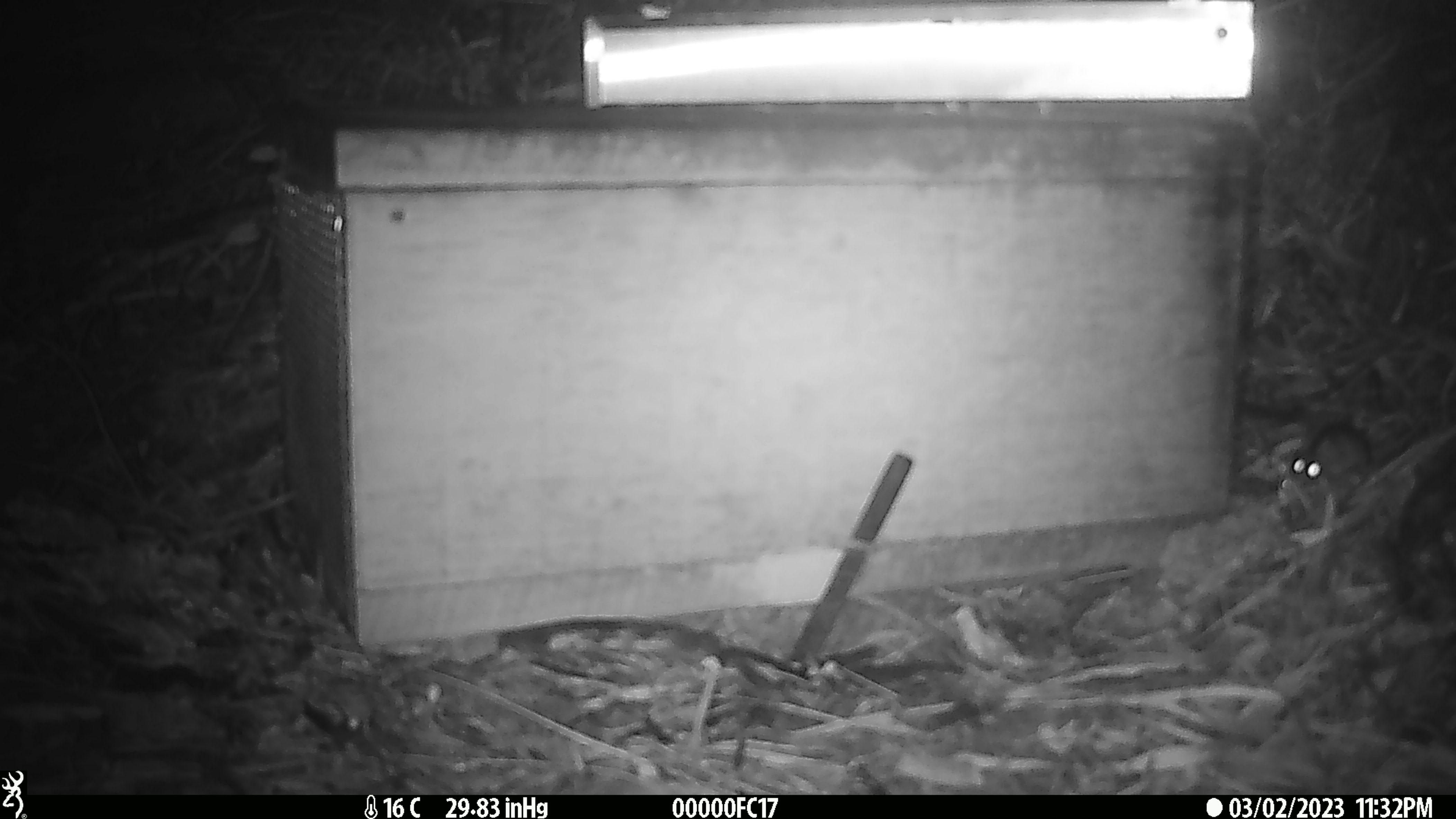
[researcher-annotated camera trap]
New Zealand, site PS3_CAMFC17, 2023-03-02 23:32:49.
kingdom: Animalia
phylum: Chordata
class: Mammalia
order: Rodentia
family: Muridae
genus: Mus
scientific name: Mus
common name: mouse